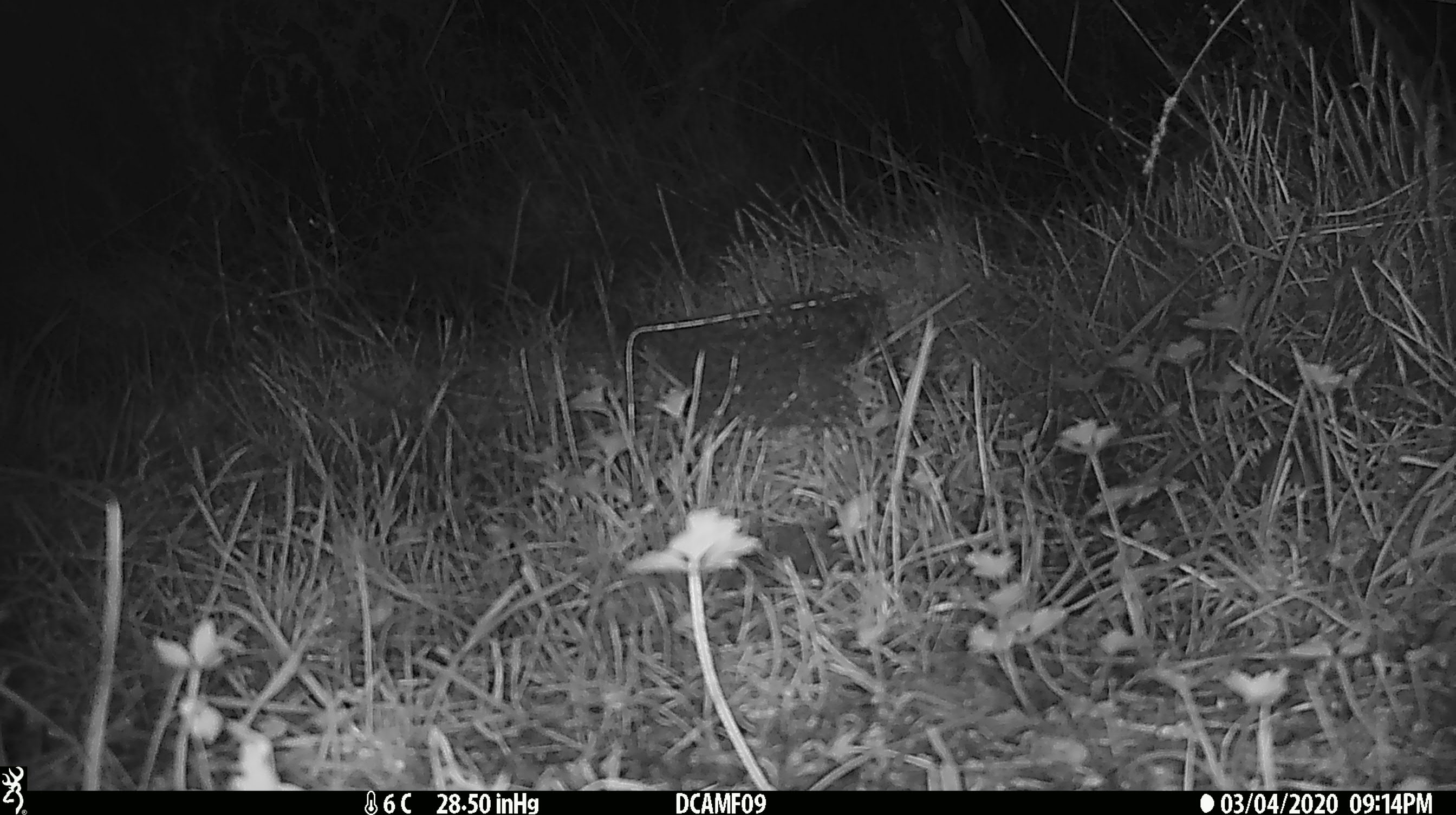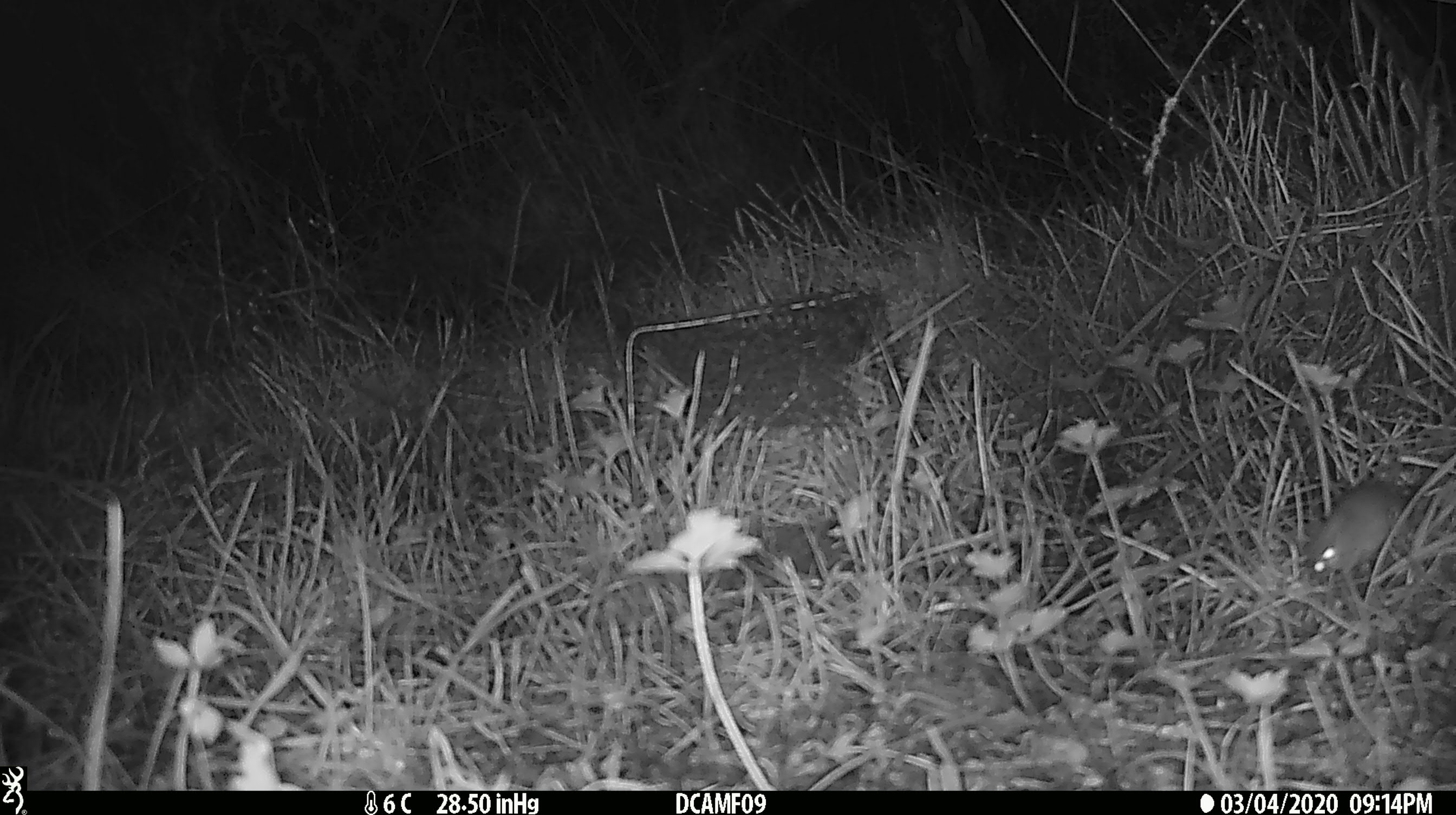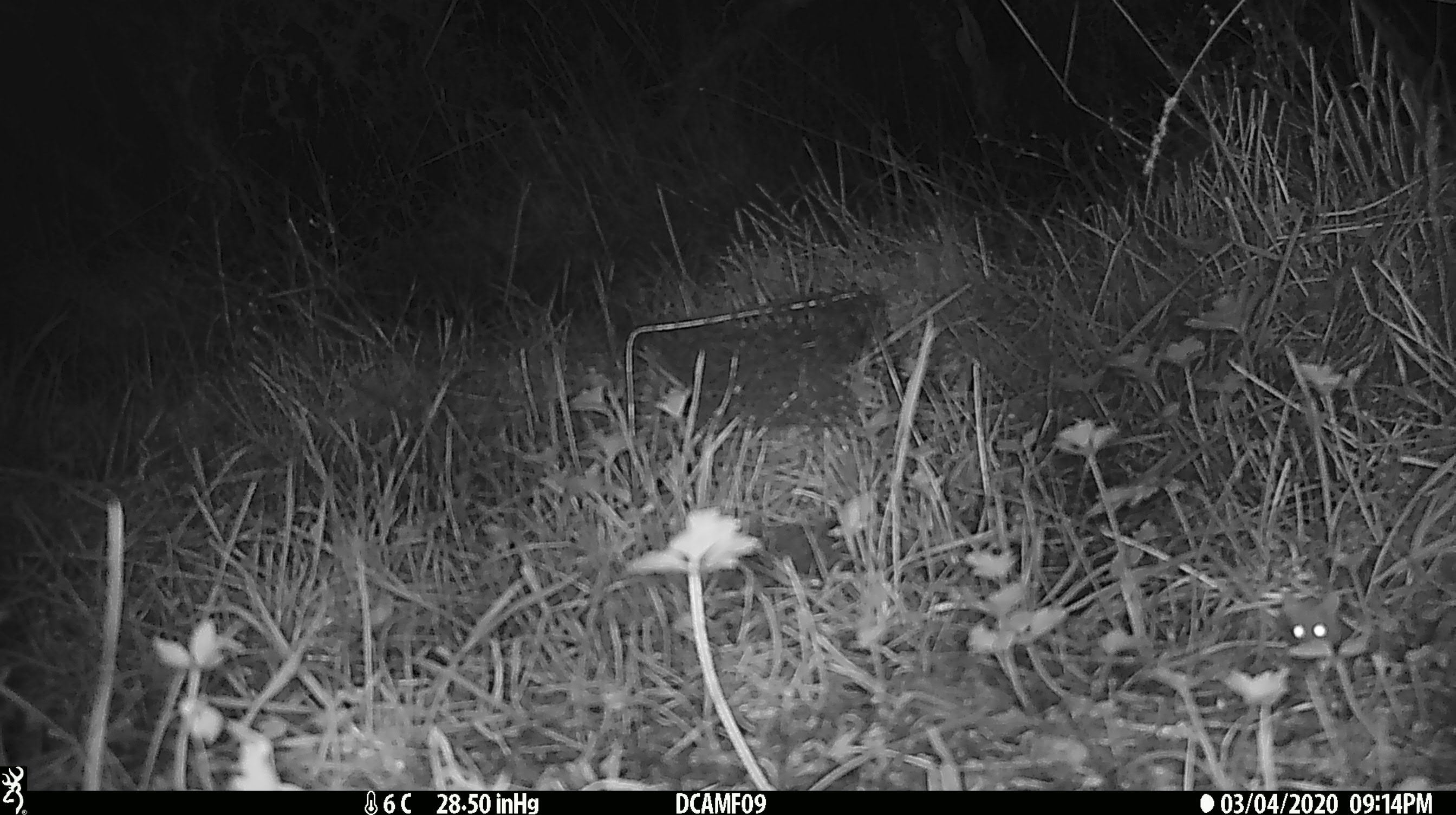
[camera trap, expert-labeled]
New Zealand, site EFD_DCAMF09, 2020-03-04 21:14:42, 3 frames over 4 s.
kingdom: Animalia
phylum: Chordata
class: Mammalia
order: Rodentia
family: Muridae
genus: Mus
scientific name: Mus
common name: mouse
Mouse (Mus).